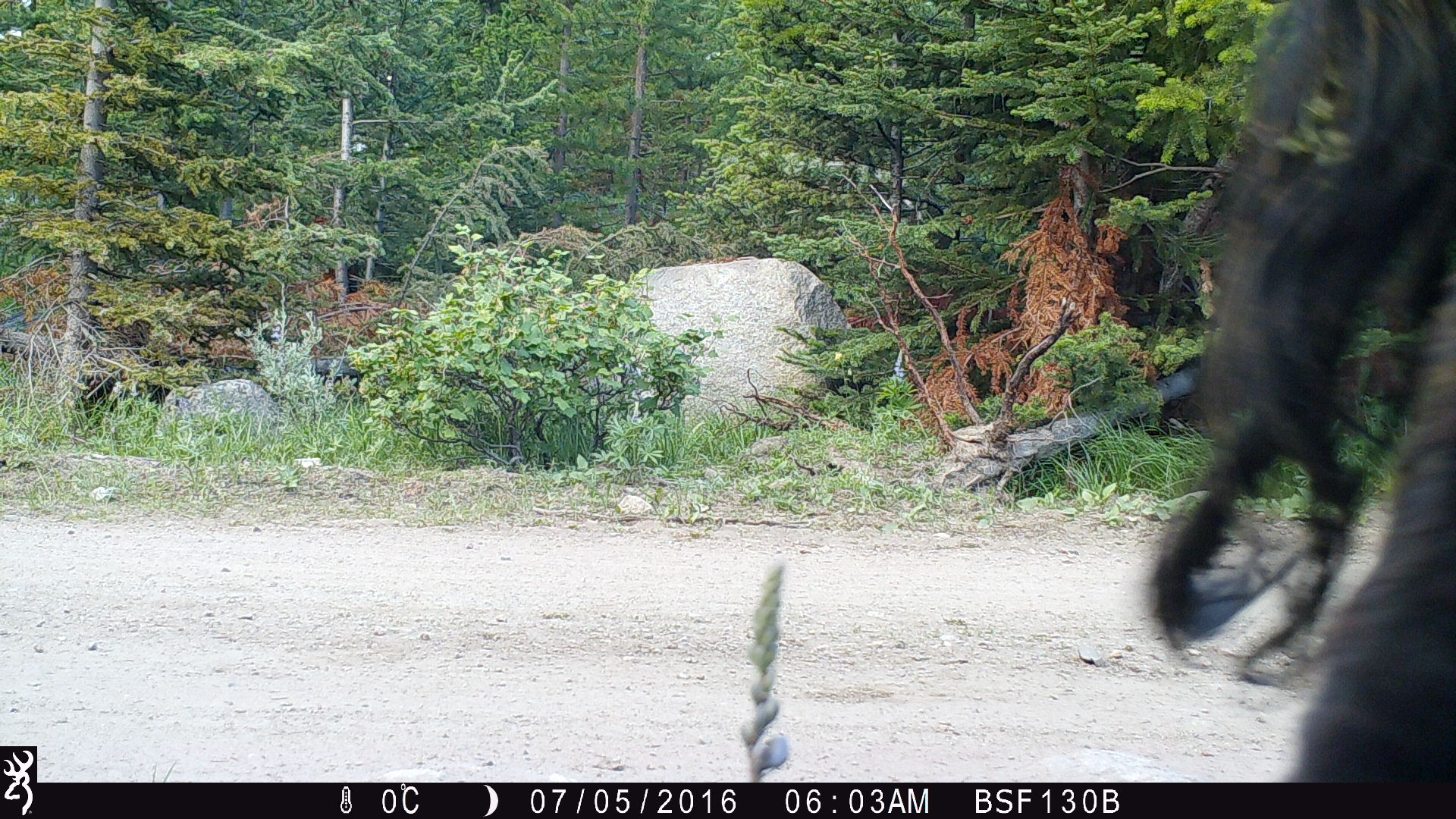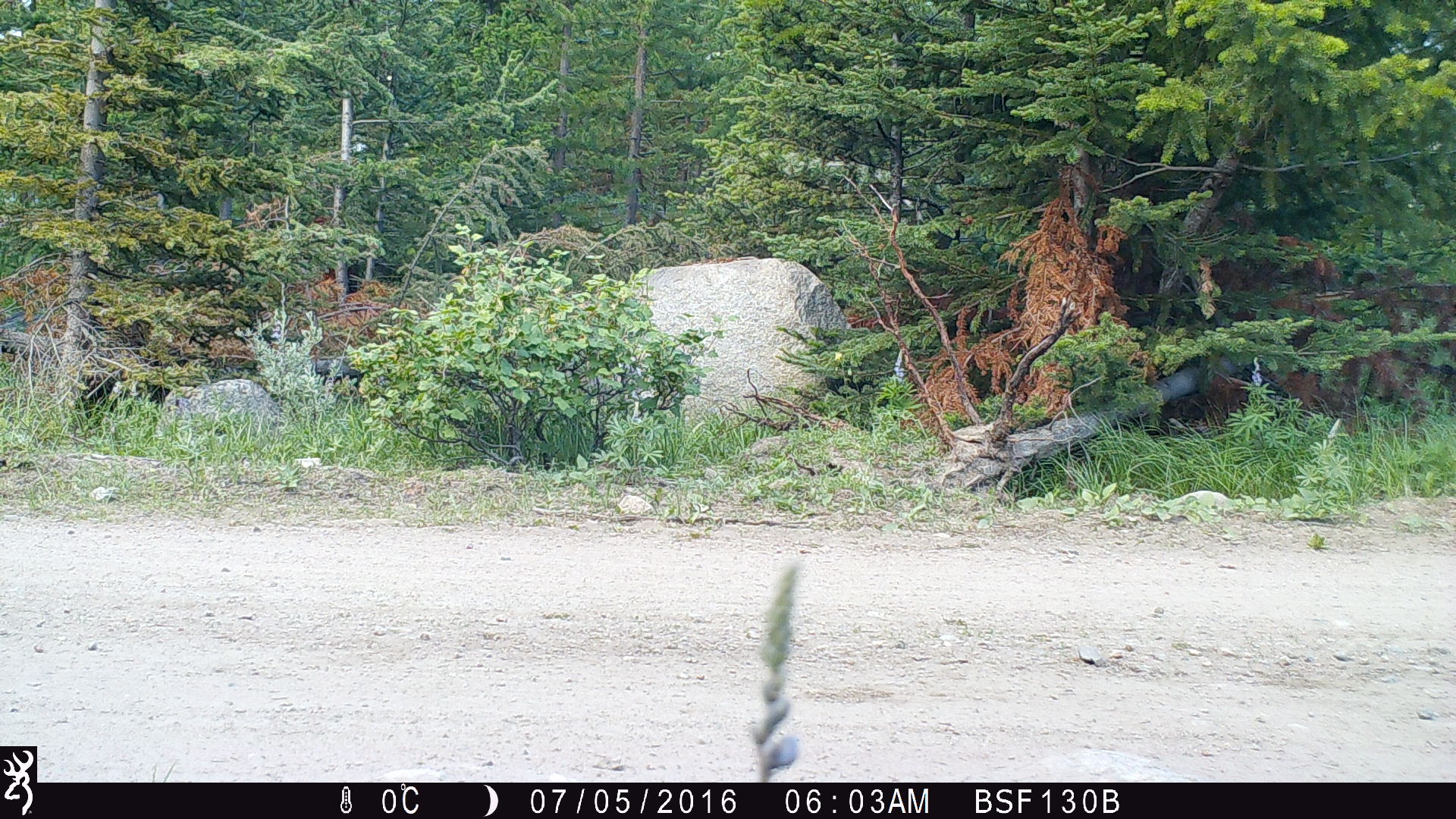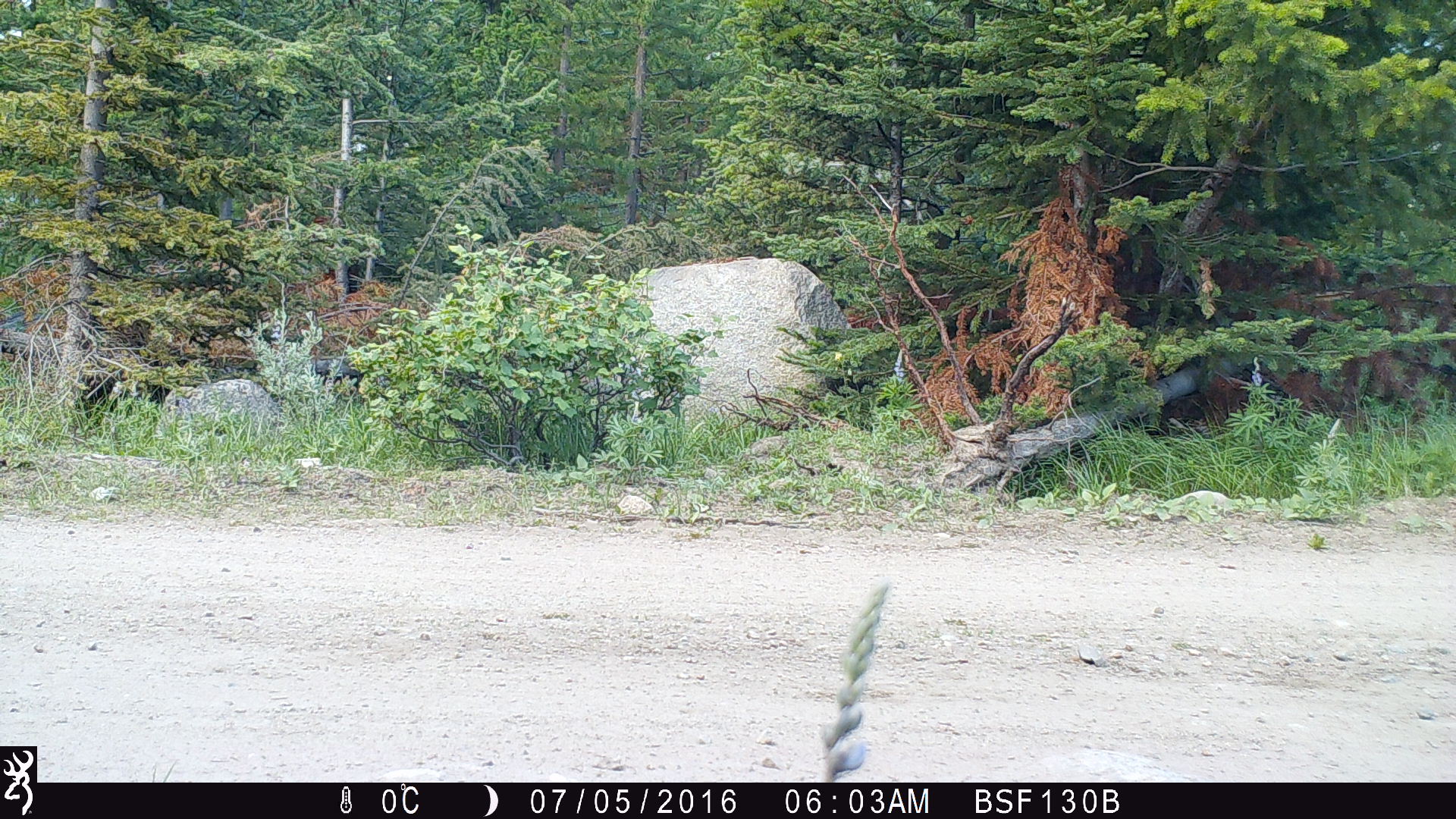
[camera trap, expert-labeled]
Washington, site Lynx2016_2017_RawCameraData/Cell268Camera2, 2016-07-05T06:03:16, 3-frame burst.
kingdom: Animalia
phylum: Chordata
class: Mammalia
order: Artiodactyla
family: Bovidae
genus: Bos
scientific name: Bos taurus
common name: domestic cattle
Domestic cattle (Bos taurus). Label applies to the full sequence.